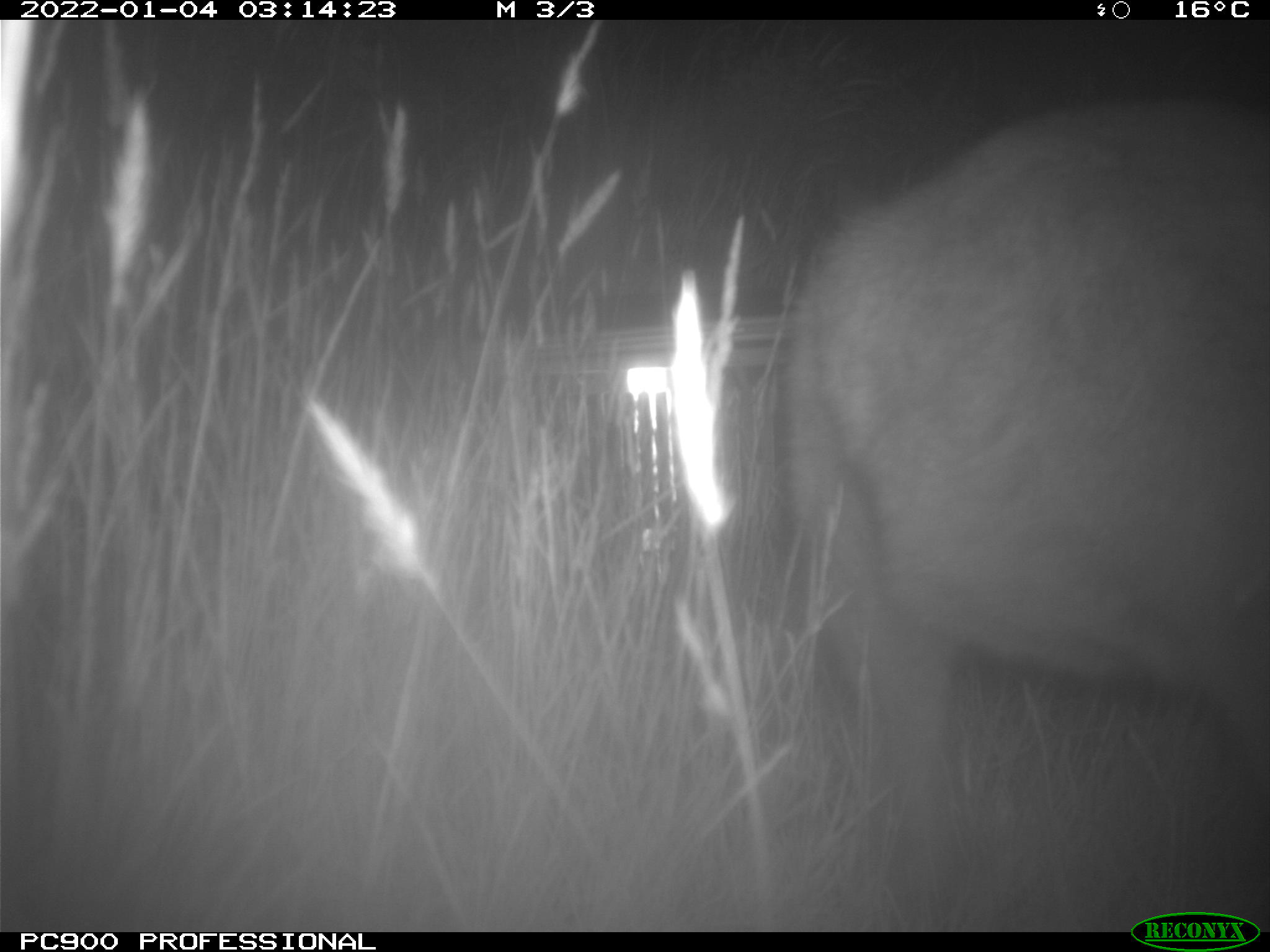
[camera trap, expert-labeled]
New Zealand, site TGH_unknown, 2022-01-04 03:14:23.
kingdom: Animalia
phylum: Chordata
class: Mammalia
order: Diprotodontia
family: Macropodidae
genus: Notamacropus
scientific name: Notamacropus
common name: wallaby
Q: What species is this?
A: Wallaby (Notamacropus).